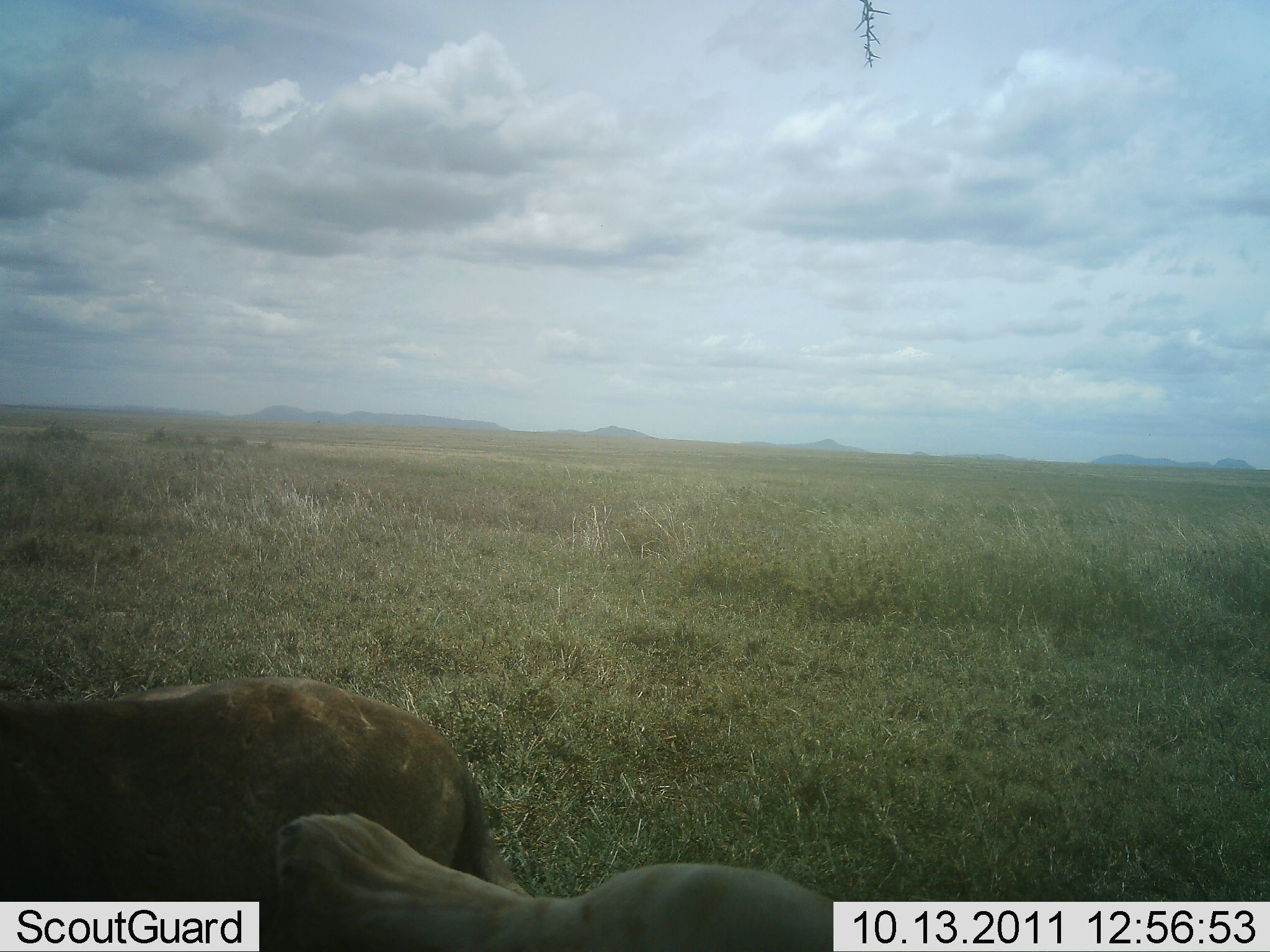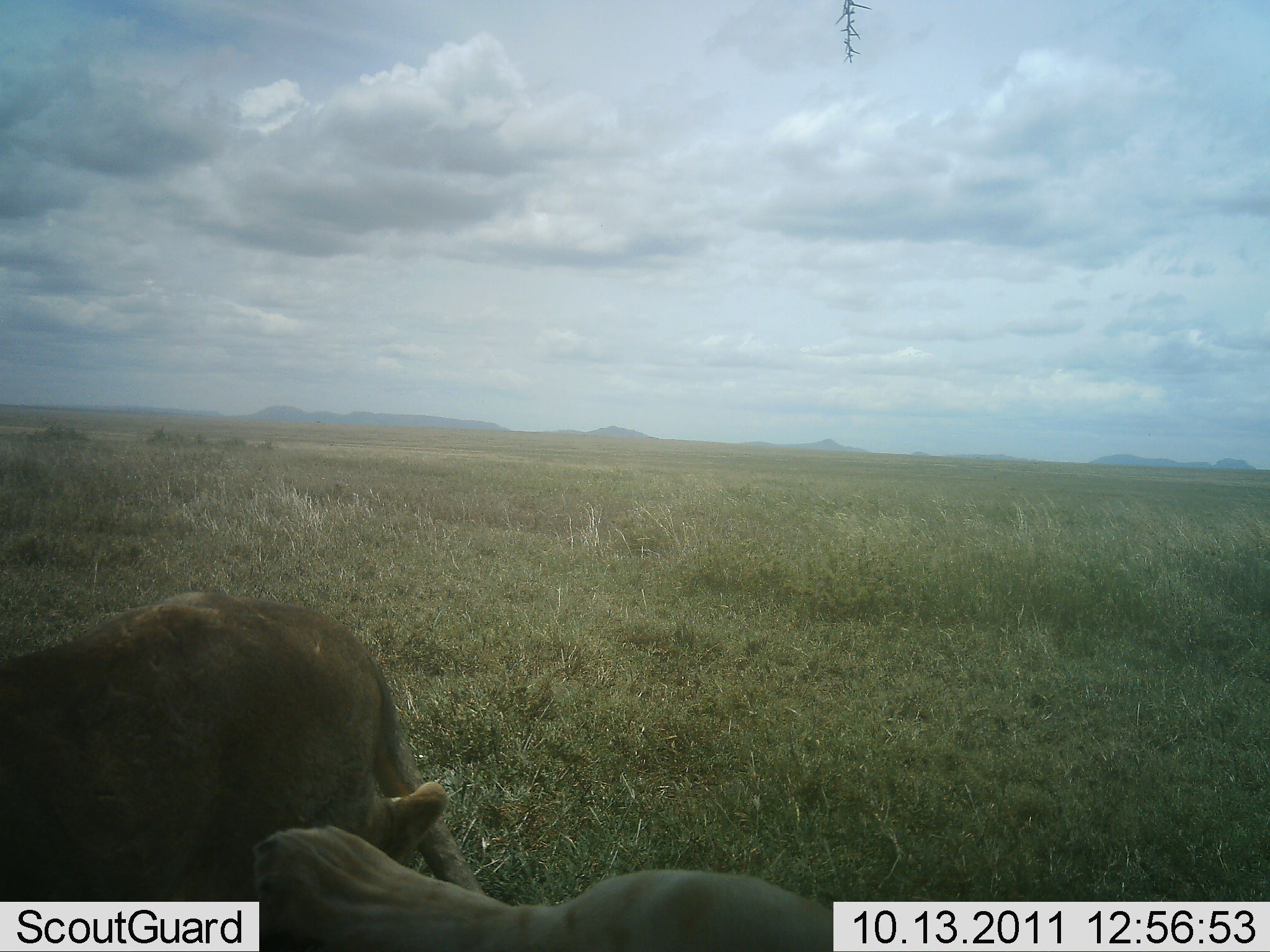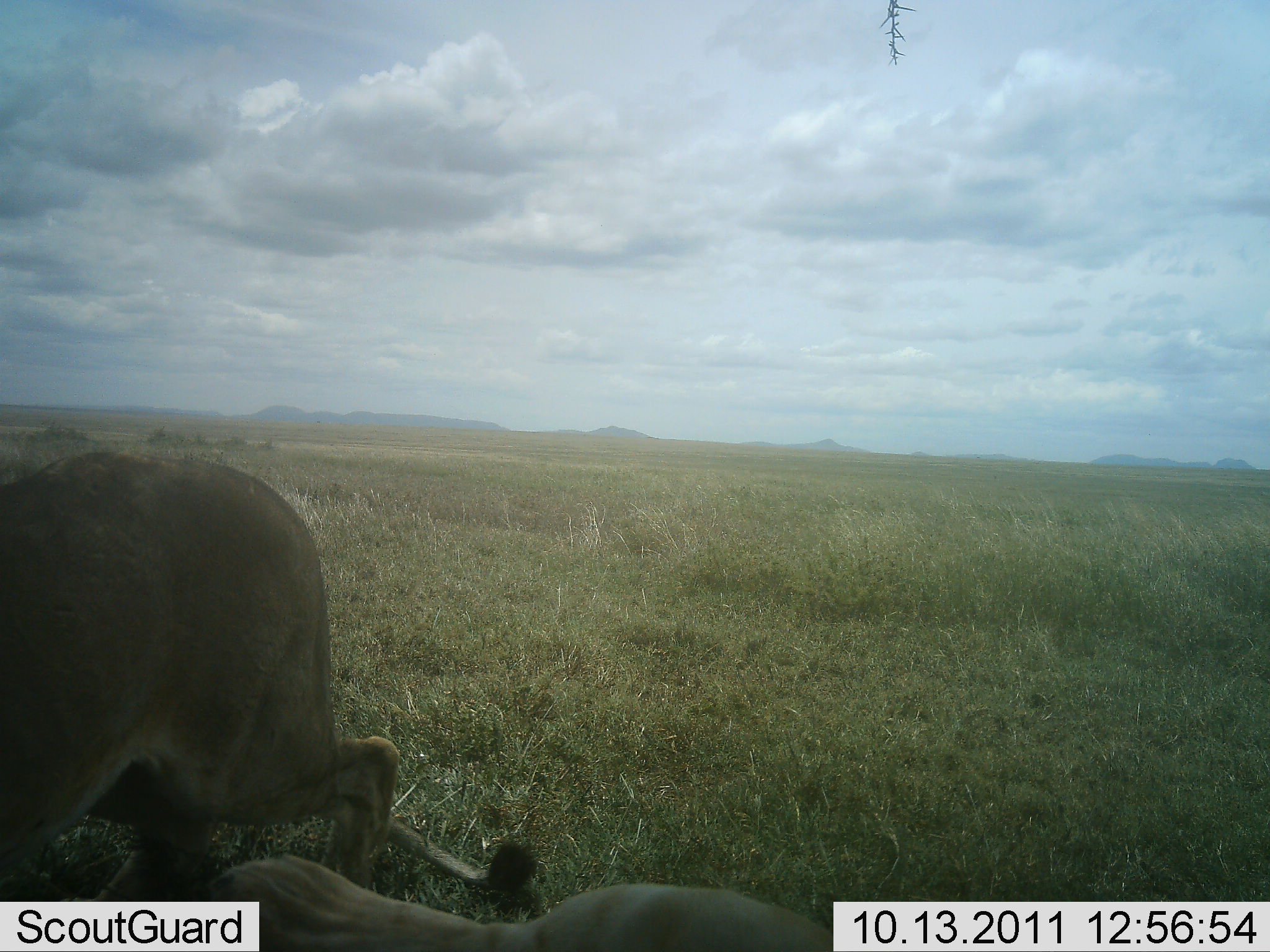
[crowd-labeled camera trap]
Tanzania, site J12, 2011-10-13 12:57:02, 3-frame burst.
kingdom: Animalia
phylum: Chordata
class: Mammalia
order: Carnivora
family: Felidae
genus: Panthera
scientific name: Panthera leo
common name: lion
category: lionfemale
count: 2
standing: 40%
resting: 40%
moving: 50%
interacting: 20%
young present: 10%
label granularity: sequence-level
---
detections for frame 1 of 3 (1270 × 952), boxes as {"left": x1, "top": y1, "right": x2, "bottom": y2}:
animal: {"left": 0, "top": 676, "right": 531, "bottom": 952}; {"left": 276, "top": 811, "right": 868, "bottom": 952}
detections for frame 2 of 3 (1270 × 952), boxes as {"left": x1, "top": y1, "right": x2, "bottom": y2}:
animal: {"left": 0, "top": 591, "right": 486, "bottom": 952}; {"left": 253, "top": 823, "right": 851, "bottom": 952}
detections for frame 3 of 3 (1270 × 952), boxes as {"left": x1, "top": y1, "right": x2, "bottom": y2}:
animal: {"left": 0, "top": 450, "right": 539, "bottom": 952}; {"left": 205, "top": 852, "right": 851, "bottom": 952}